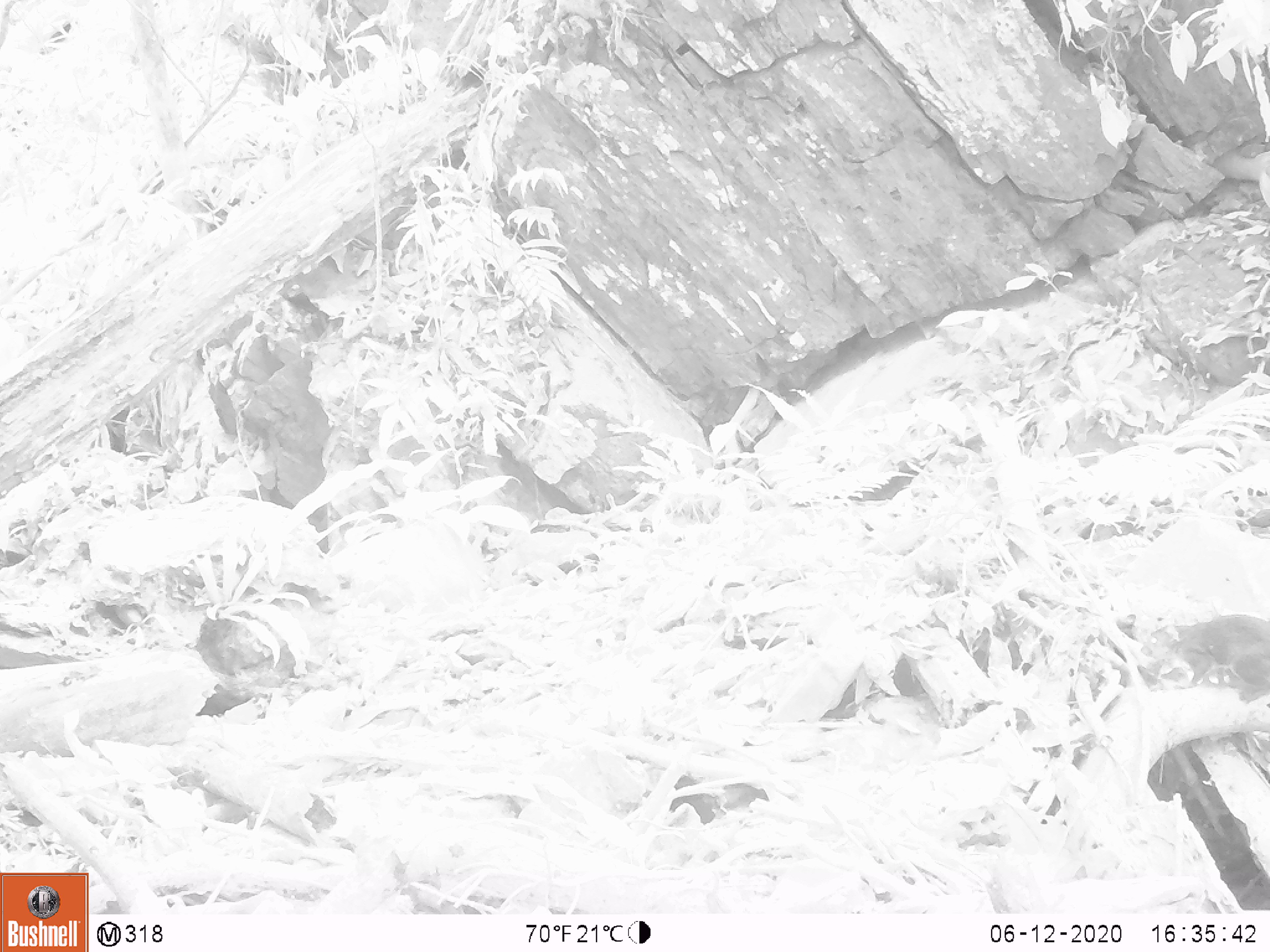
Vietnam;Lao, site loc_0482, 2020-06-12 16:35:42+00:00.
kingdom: Animalia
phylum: Chordata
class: Mammalia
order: Scandentia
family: Tupaiidae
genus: Tupaia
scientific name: Tupaia belangeri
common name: northern treeshrew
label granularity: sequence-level